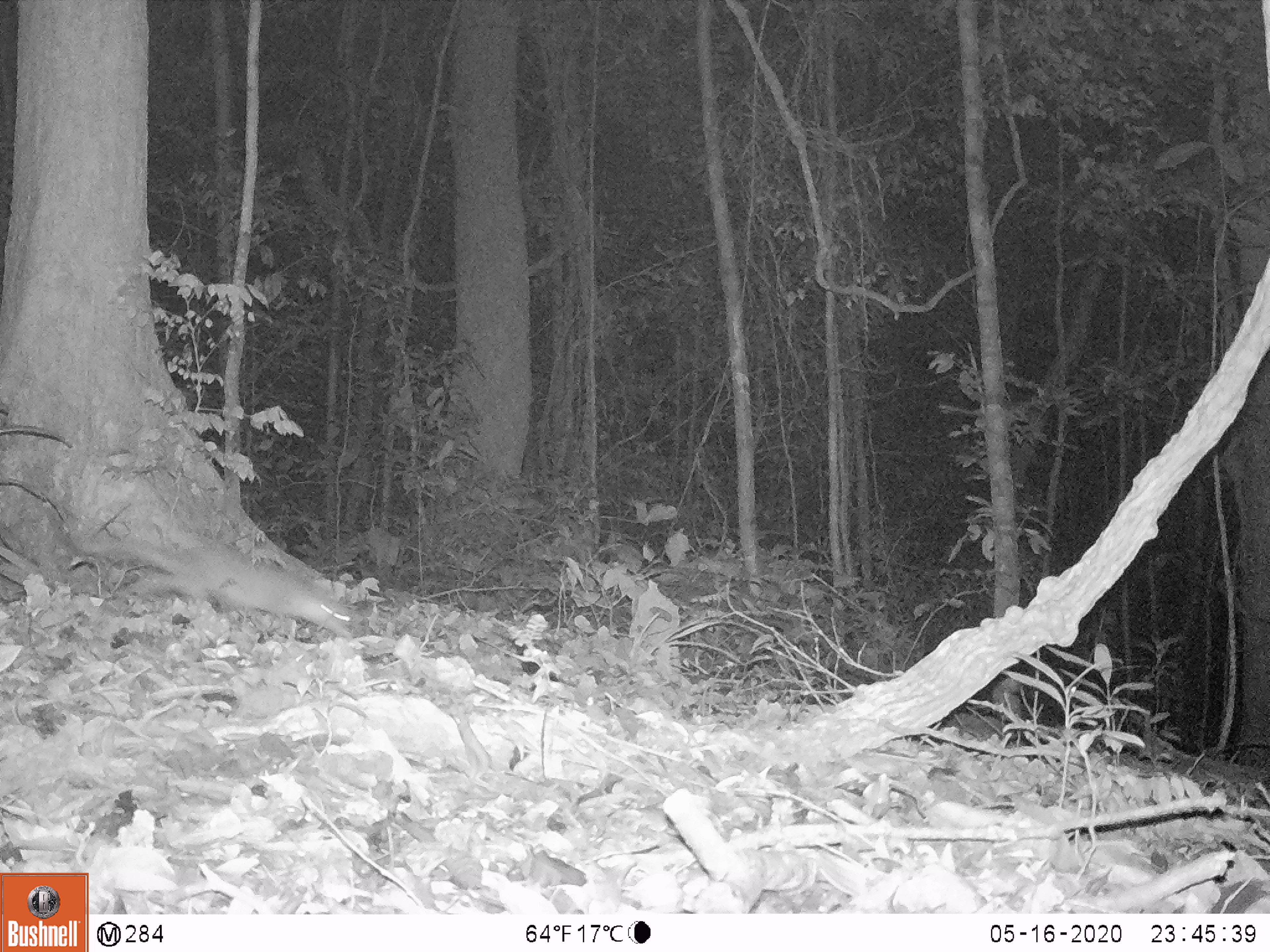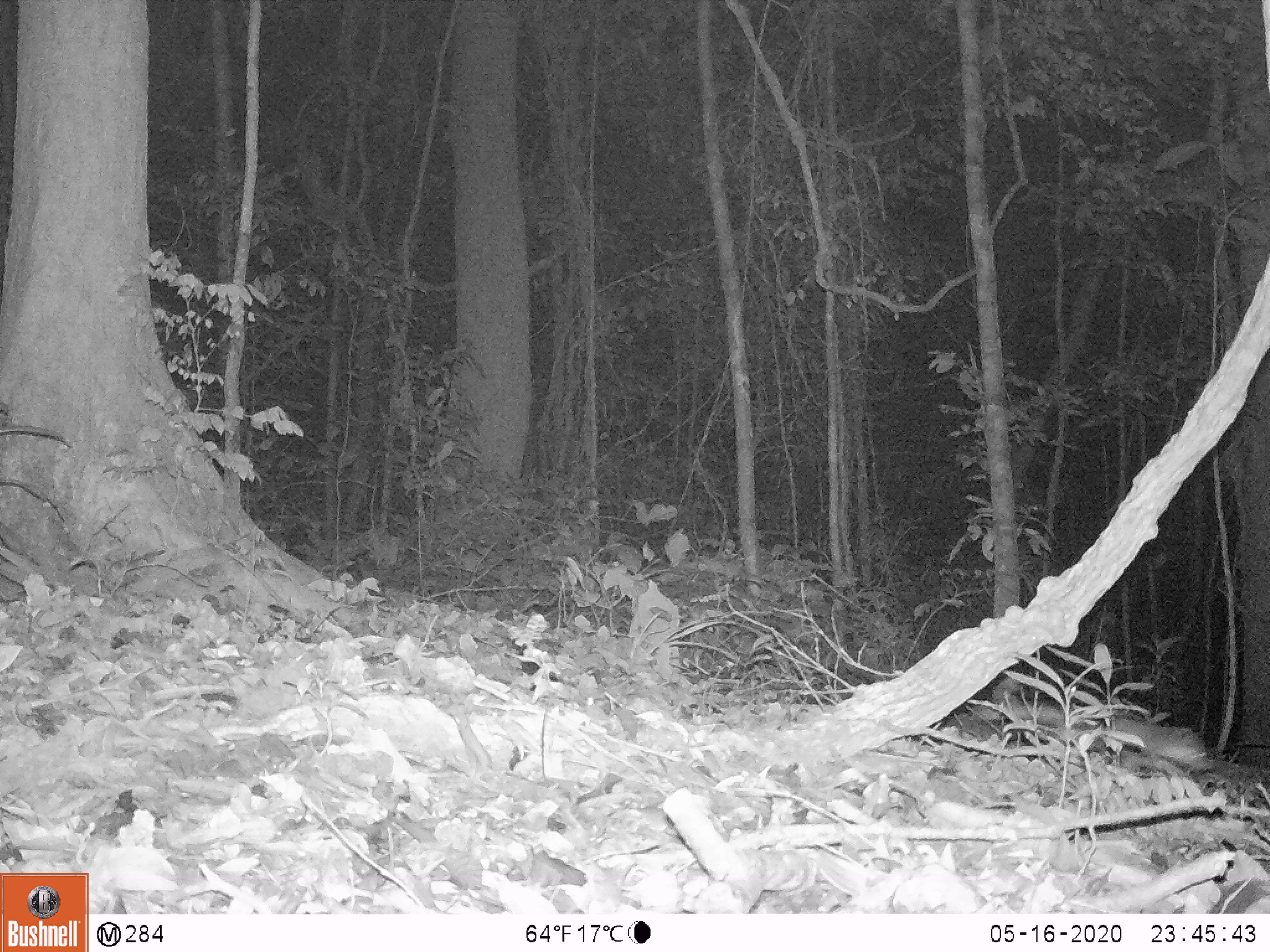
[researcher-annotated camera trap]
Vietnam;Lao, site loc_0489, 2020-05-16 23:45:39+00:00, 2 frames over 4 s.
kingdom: Animalia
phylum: Chordata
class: Mammalia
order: Carnivora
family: Mustelidae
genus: Melogale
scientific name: Melogale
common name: ferret badger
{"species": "ferret badger (Melogale)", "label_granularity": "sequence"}